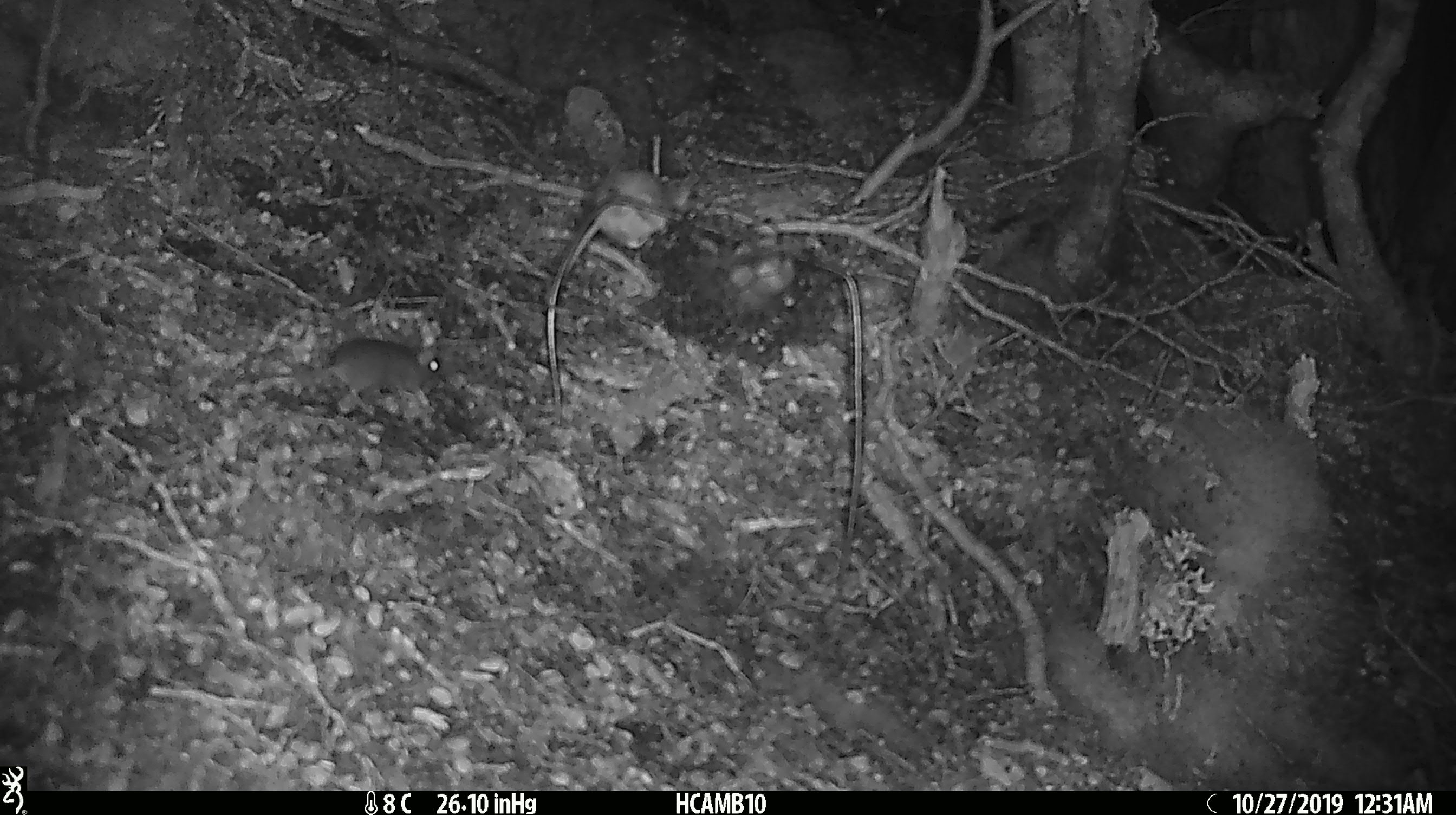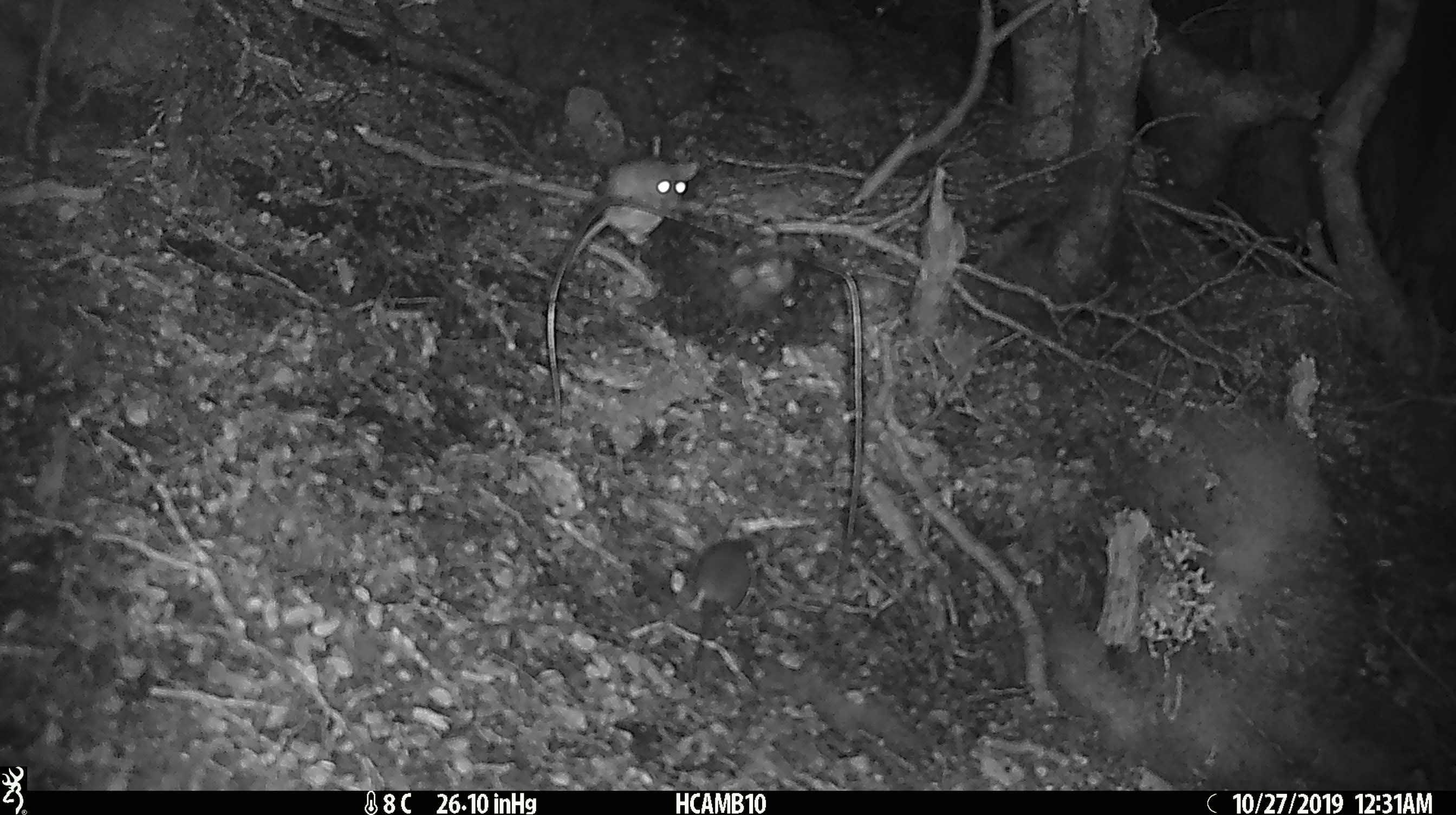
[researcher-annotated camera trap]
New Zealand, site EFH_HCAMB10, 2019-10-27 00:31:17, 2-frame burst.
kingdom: Animalia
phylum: Chordata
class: Mammalia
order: Rodentia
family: Muridae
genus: Mus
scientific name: Mus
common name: mouse